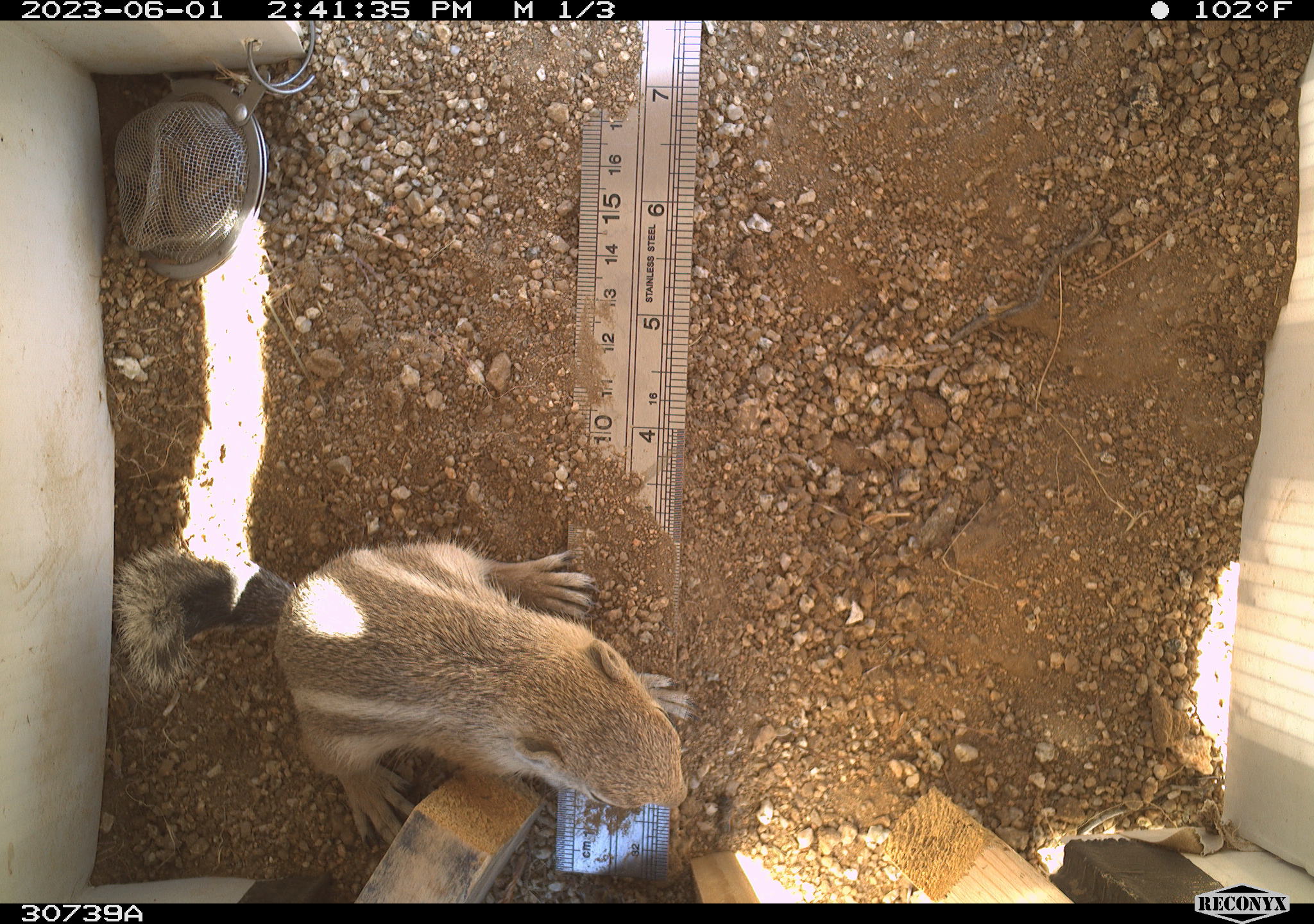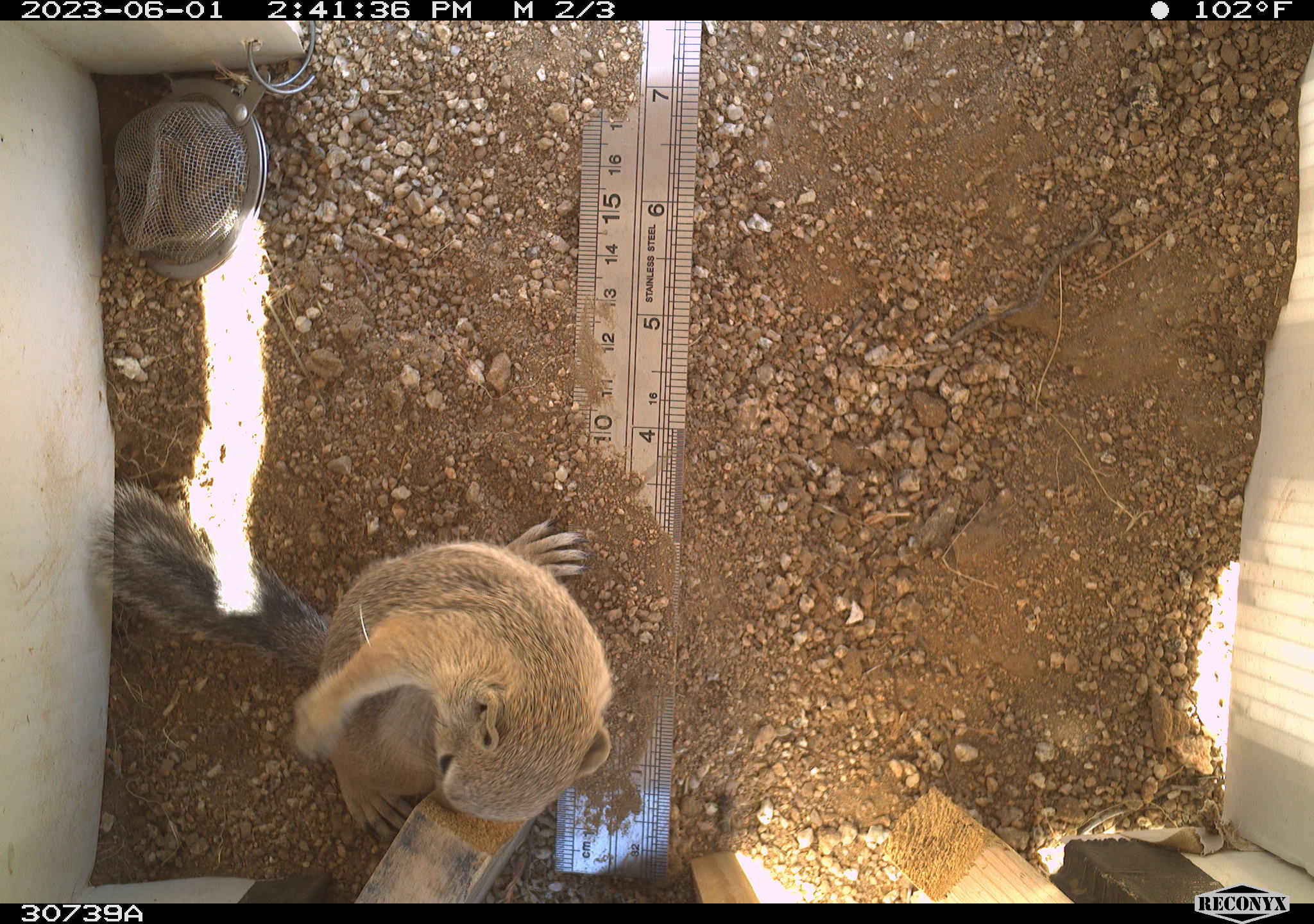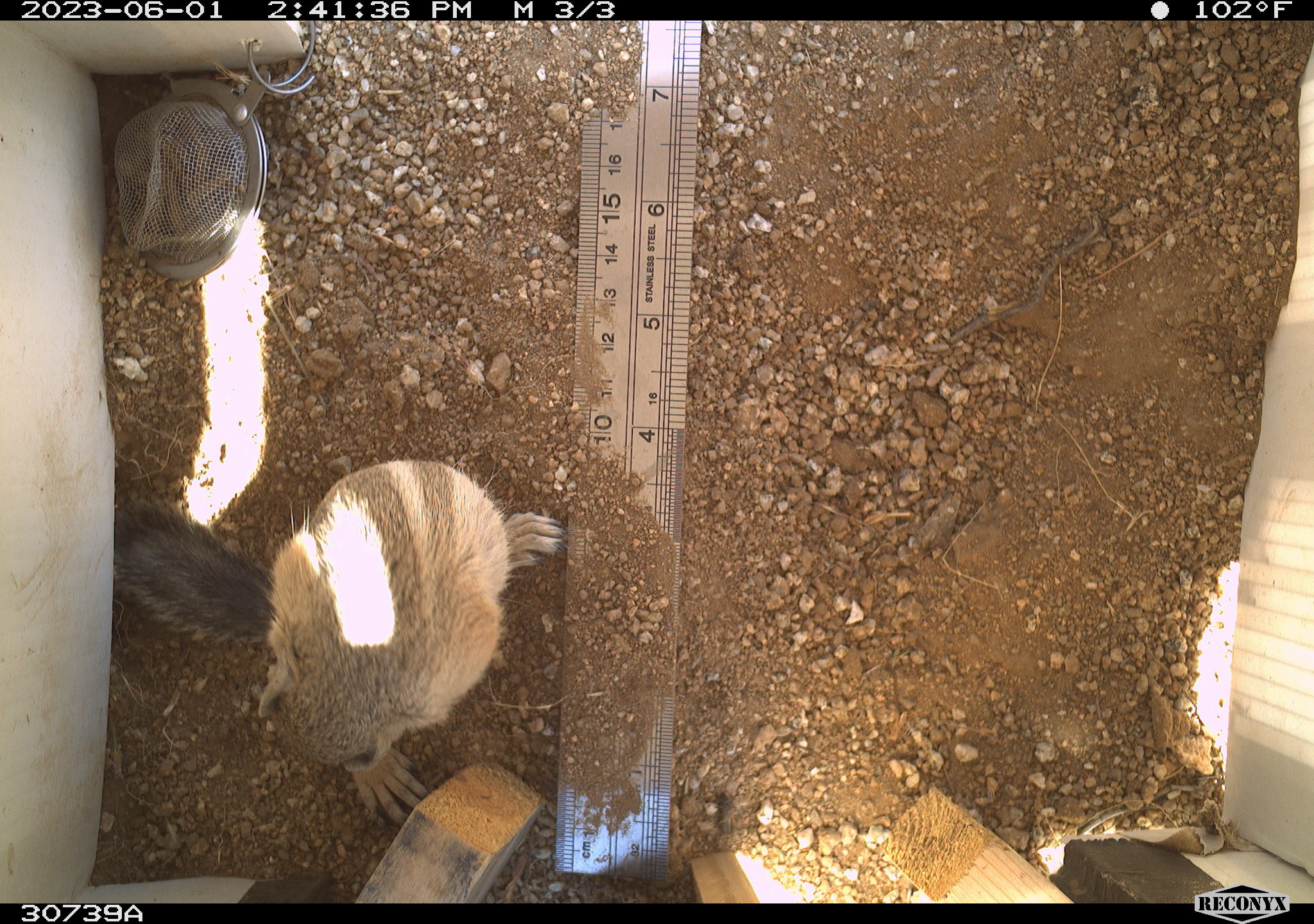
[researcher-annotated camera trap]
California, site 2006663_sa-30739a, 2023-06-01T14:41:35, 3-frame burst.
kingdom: Animalia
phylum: Chordata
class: Mammalia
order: Rodentia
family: Sciuridae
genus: Ammospermophilus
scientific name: Ammospermophilus leucurus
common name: white-tailed antelope squirrel